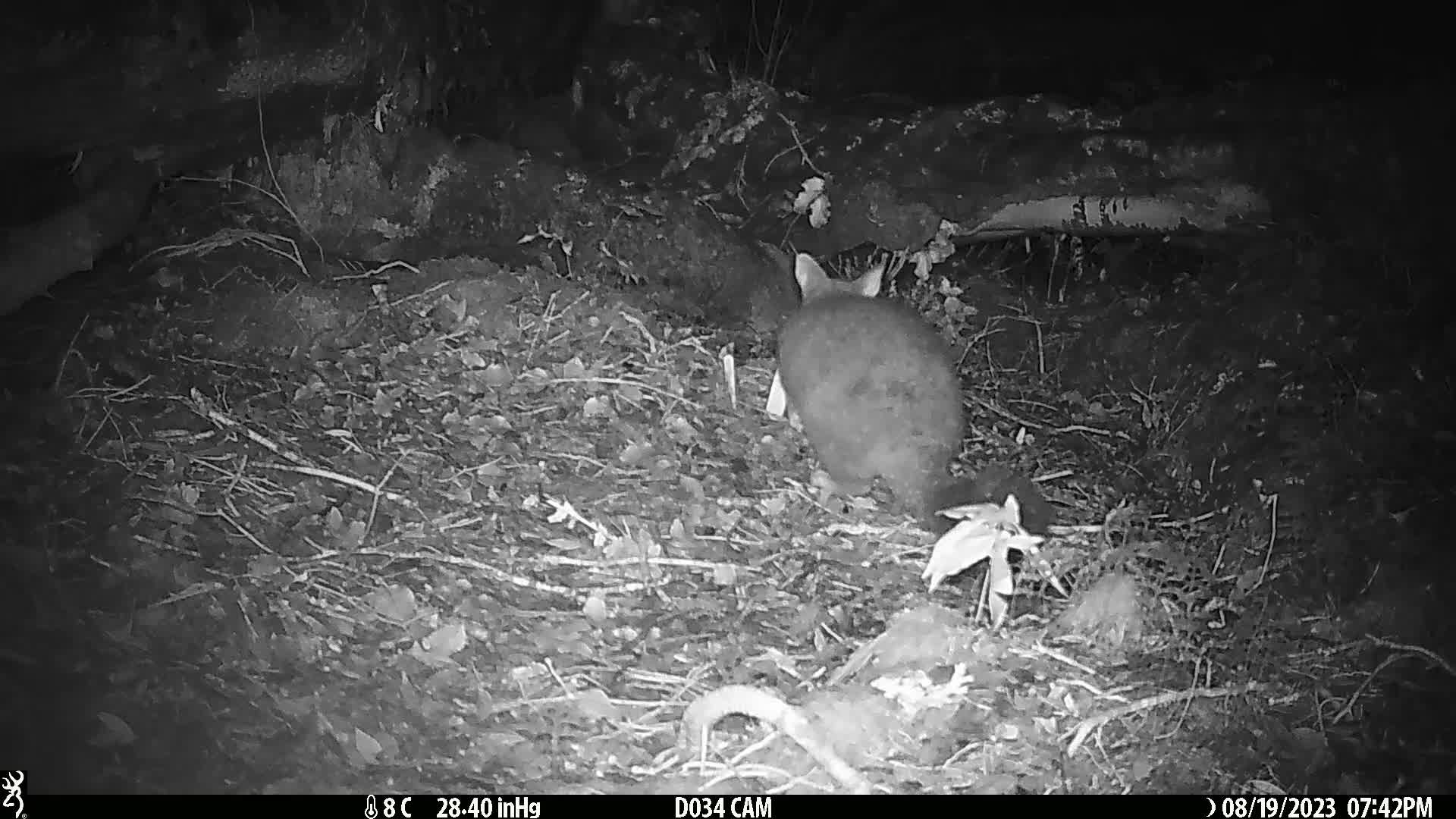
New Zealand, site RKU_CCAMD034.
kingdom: Animalia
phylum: Chordata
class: Mammalia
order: Diprotodontia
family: Phalangeridae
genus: Trichosurus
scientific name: Trichosurus vulpecula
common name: common brushtail possum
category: possum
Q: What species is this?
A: Possum (common brushtail possum) (Trichosurus vulpecula).